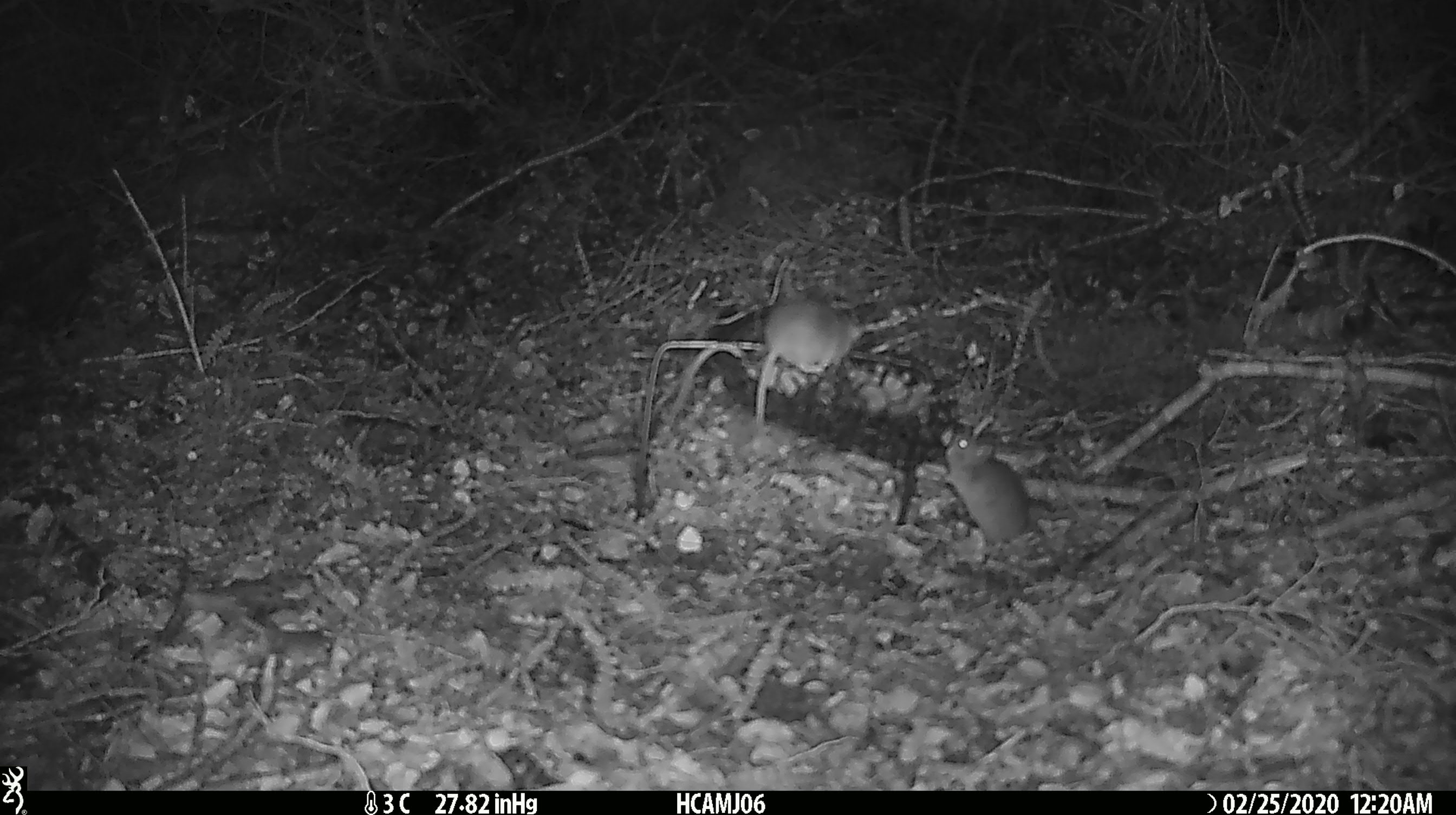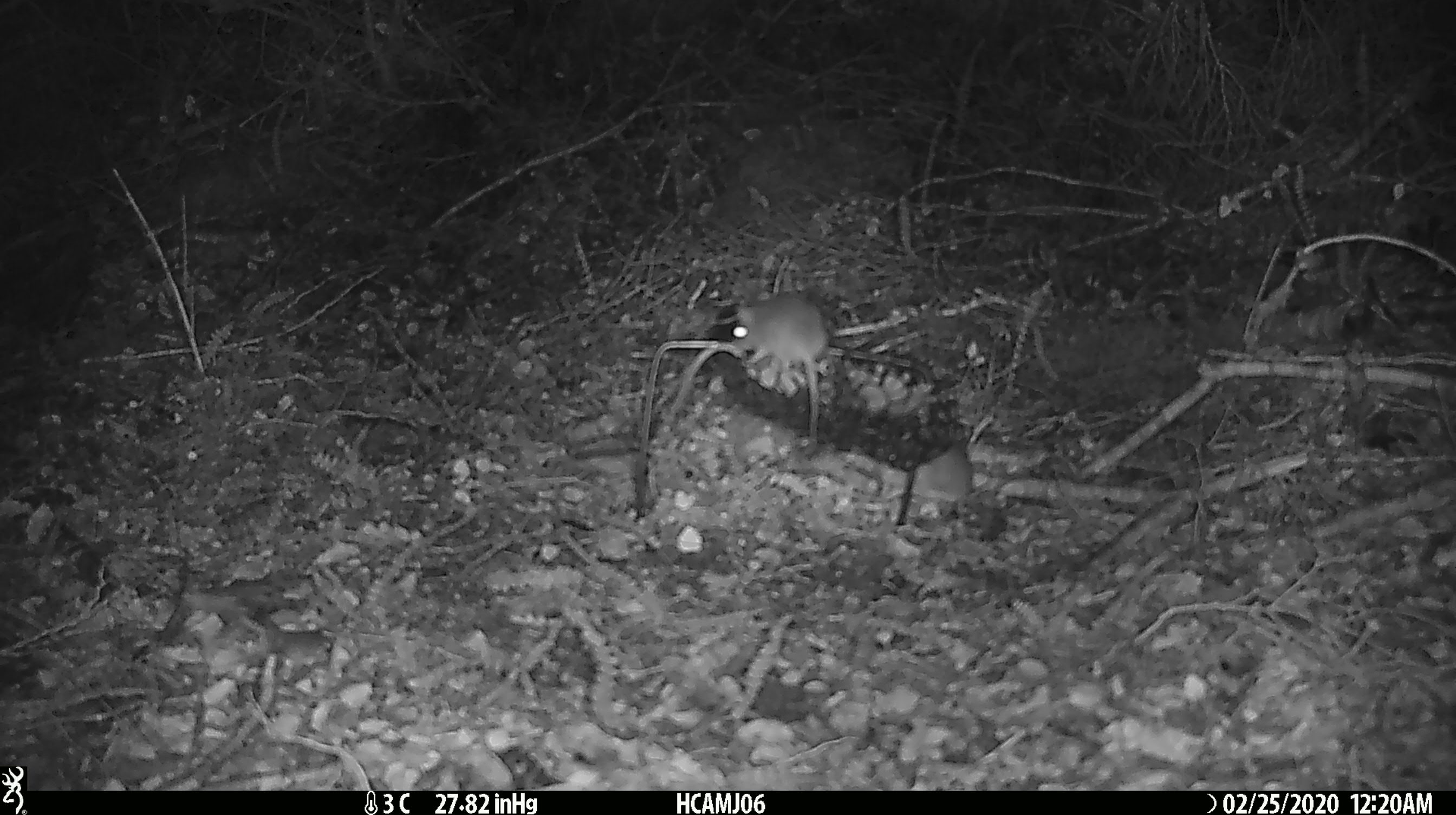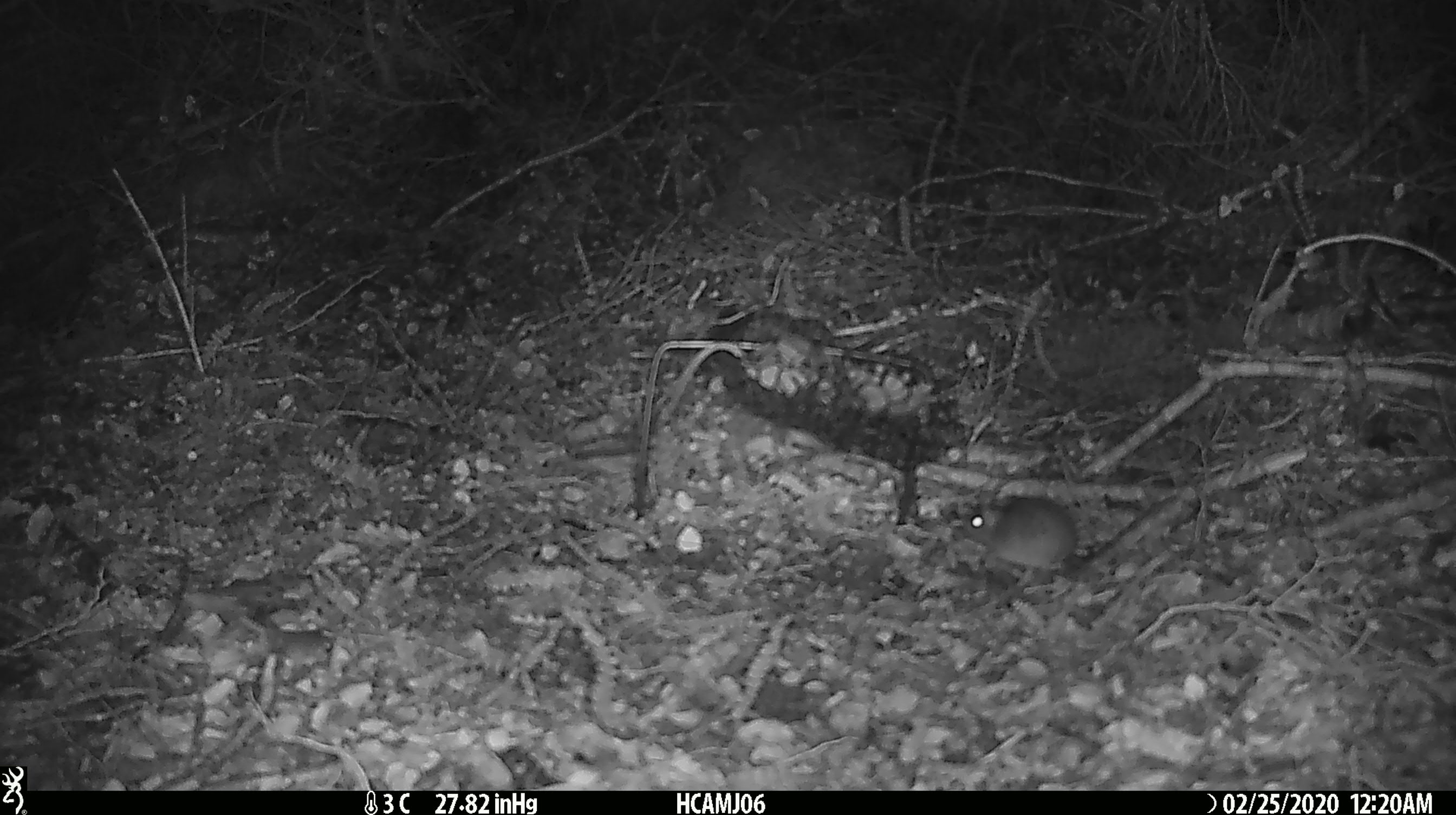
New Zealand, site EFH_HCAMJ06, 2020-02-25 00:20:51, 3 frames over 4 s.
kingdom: Animalia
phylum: Chordata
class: Mammalia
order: Rodentia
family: Muridae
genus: Mus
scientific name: Mus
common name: mouse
Mouse (Mus).